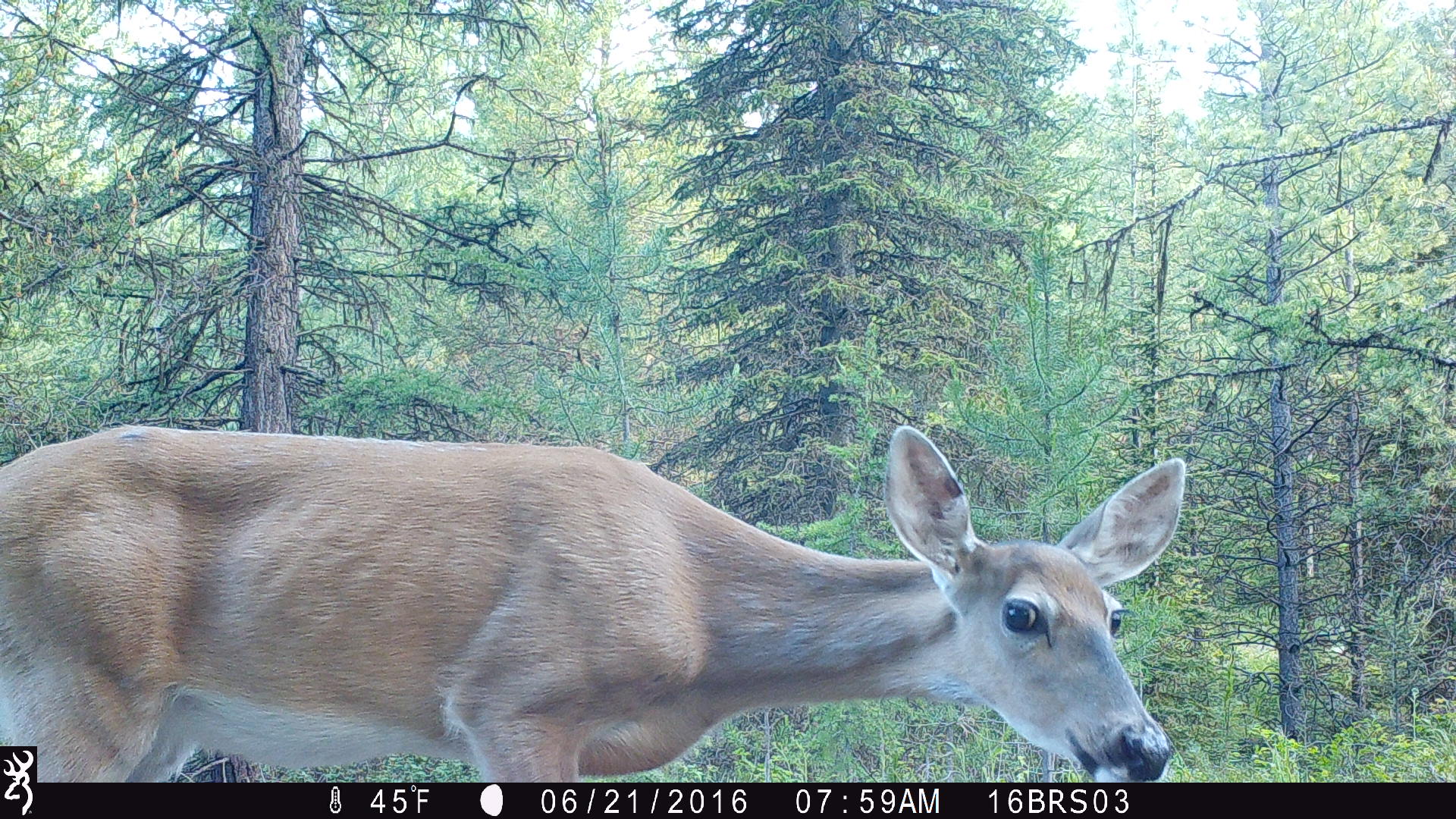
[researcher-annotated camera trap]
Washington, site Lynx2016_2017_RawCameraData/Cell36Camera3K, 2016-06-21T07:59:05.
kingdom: Animalia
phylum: Chordata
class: Mammalia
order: Artiodactyla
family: Cervidae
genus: Odocoileus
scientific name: Odocoileus virginianus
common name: white-tailed deer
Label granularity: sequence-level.